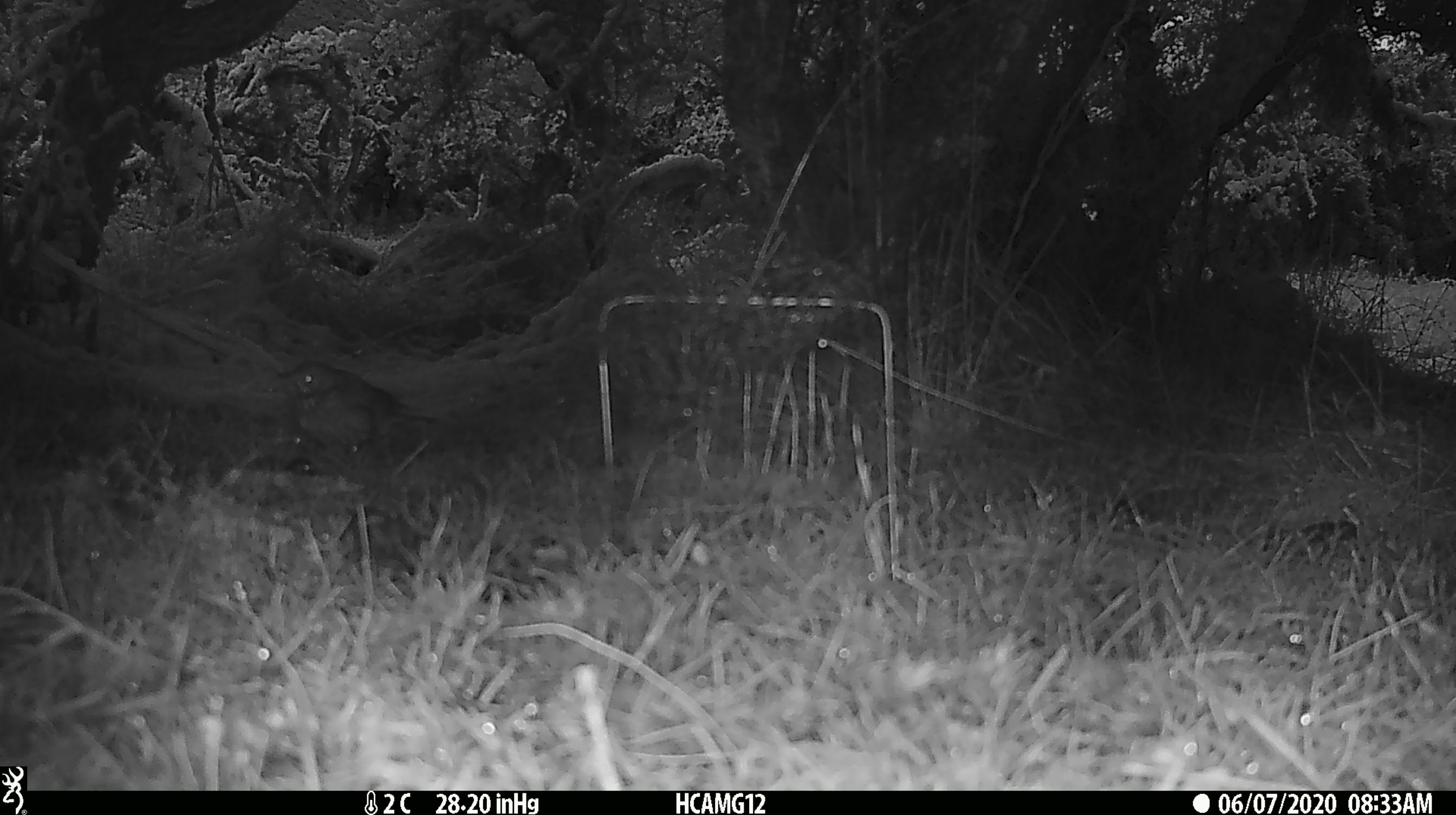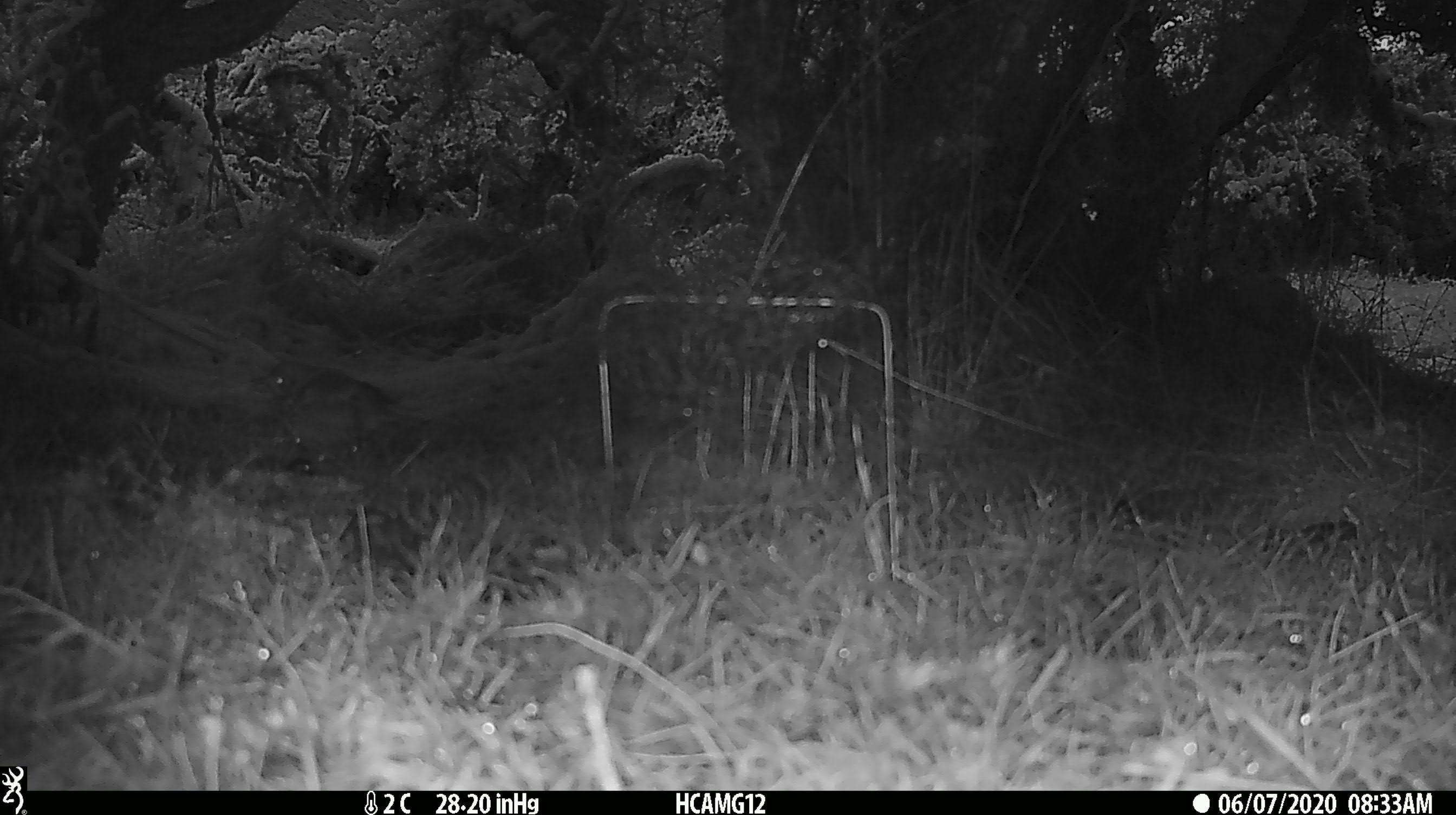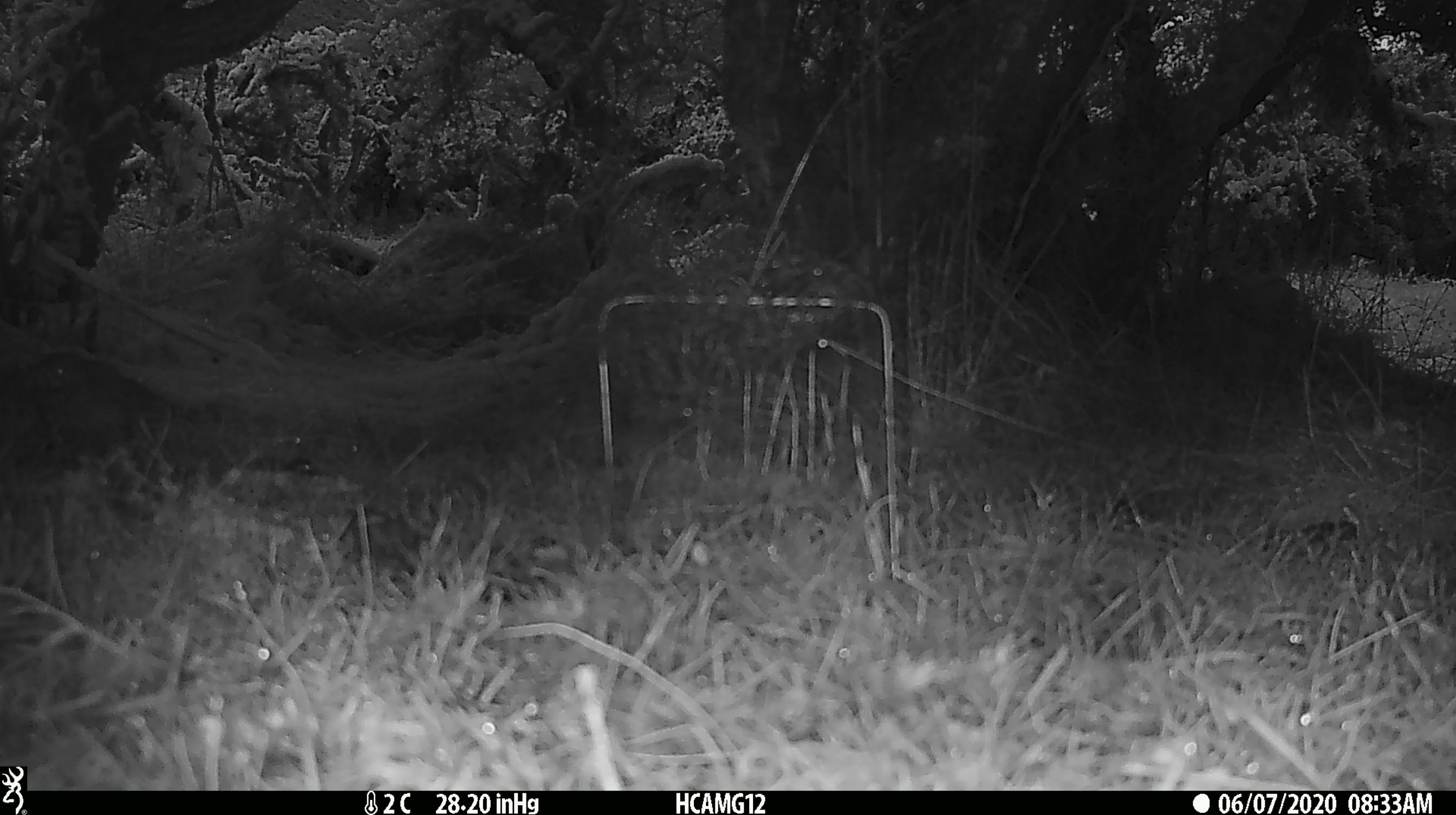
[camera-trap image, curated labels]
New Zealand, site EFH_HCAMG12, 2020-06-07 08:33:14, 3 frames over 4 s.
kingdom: Animalia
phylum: Chordata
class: Aves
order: Passeriformes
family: Turdidae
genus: Turdus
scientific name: Turdus philomelos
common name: song thrush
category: thrush